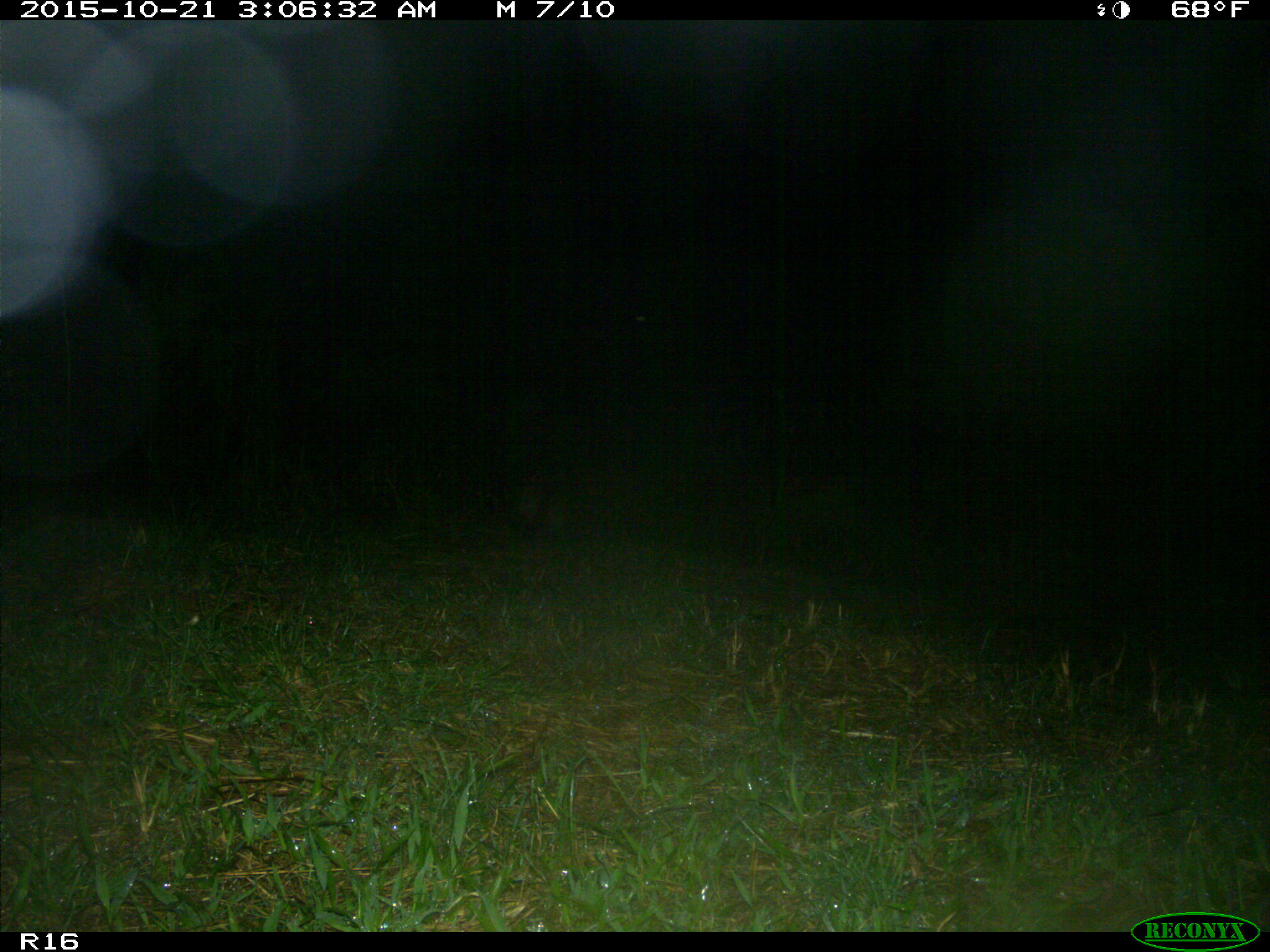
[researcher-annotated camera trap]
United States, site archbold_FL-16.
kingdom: Animalia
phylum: Chordata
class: Mammalia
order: Carnivora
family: Procyonidae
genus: Procyon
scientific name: Procyon lotor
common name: common raccoon